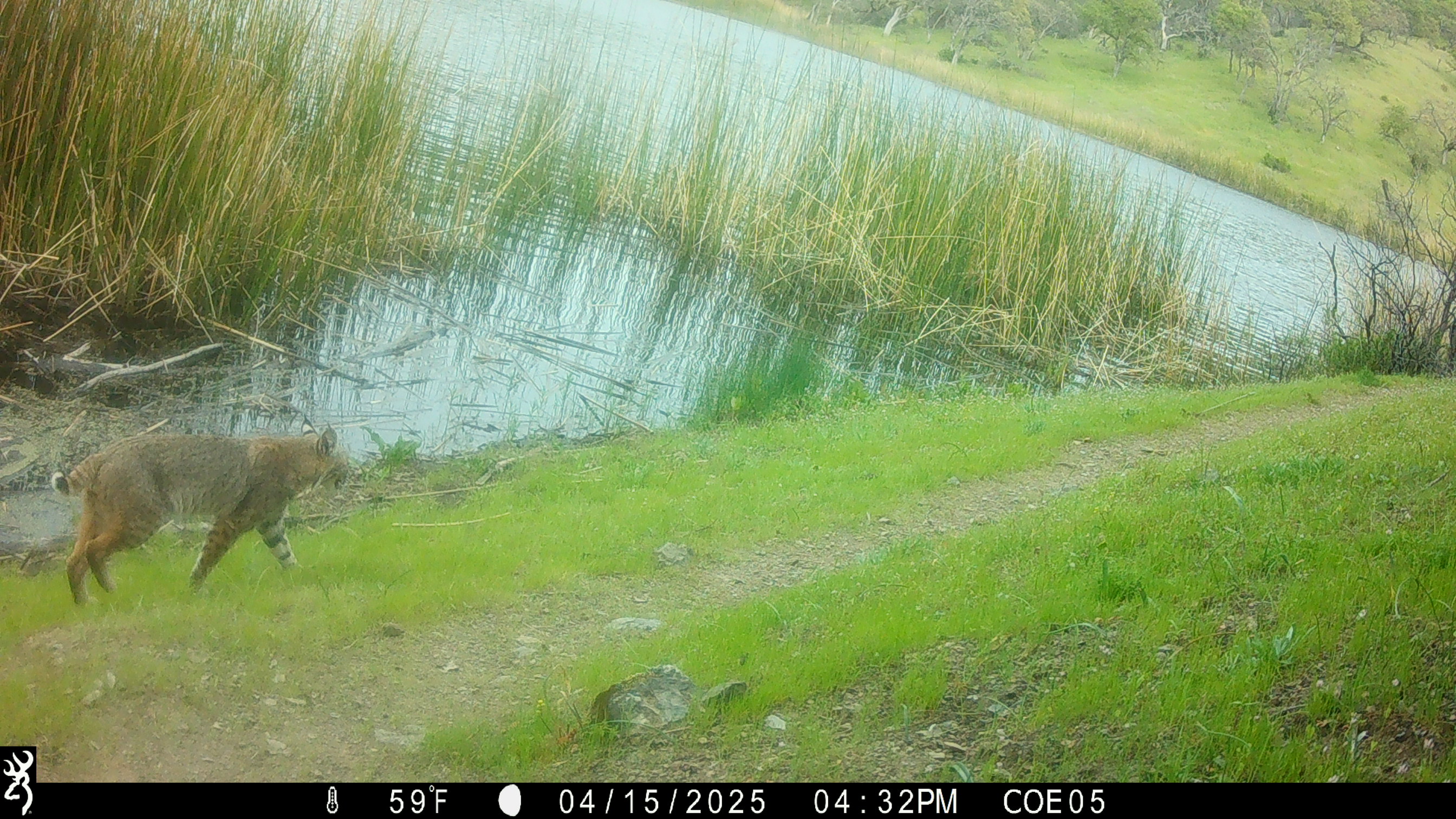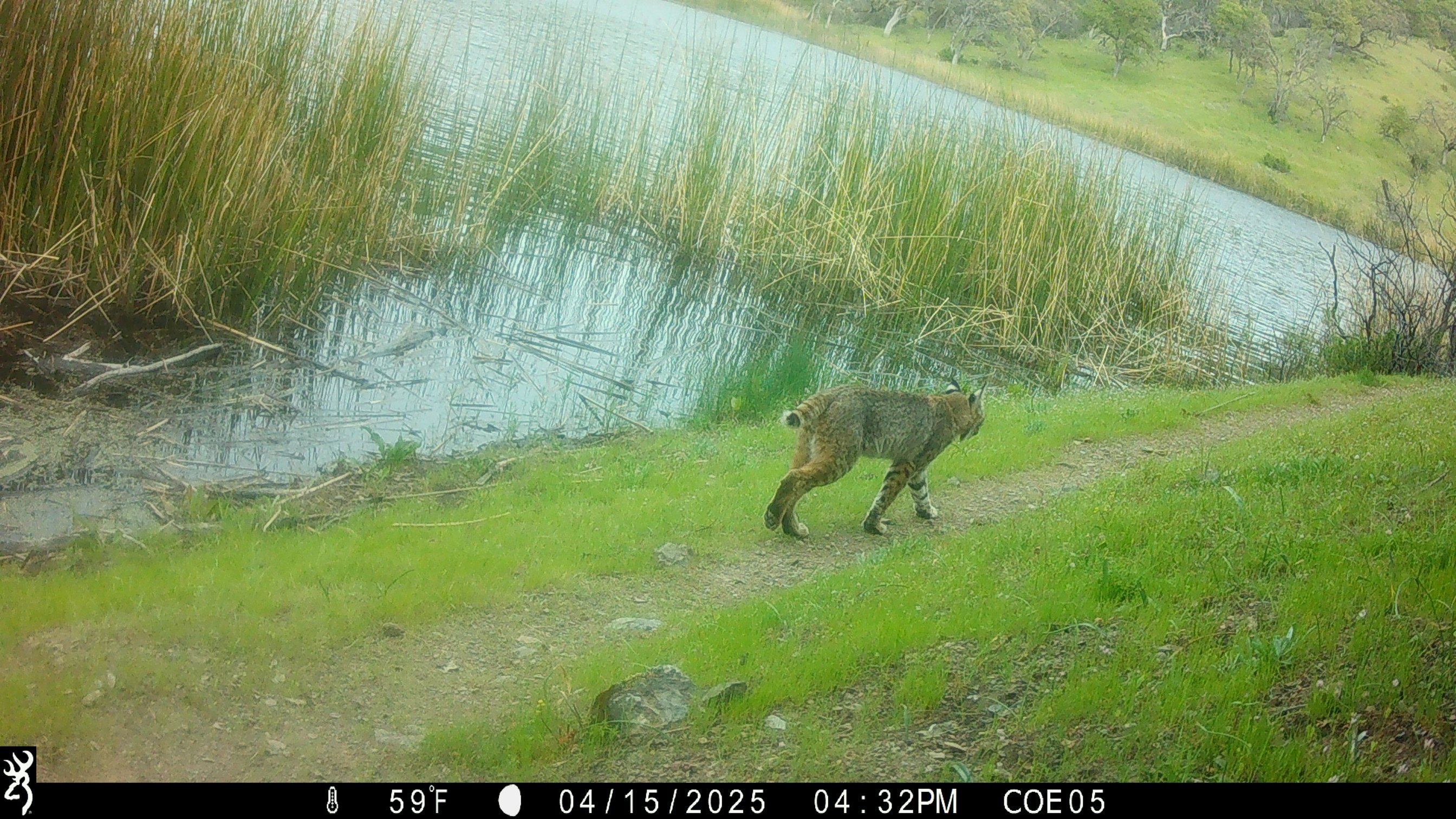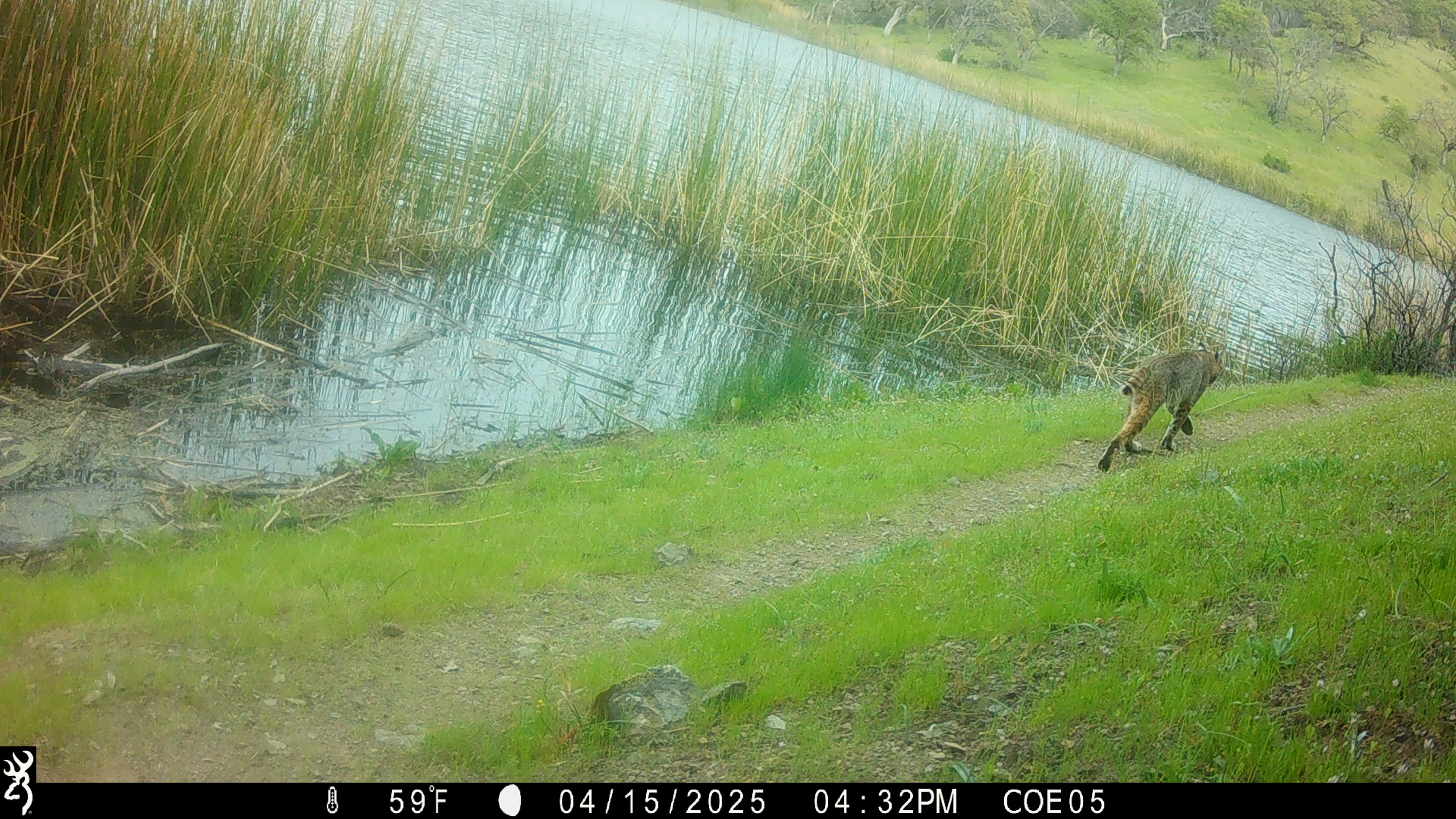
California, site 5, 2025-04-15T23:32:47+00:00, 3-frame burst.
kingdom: Animalia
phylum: Chordata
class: Mammalia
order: Carnivora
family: Felidae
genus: Lynx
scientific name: Lynx rufus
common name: bobcat